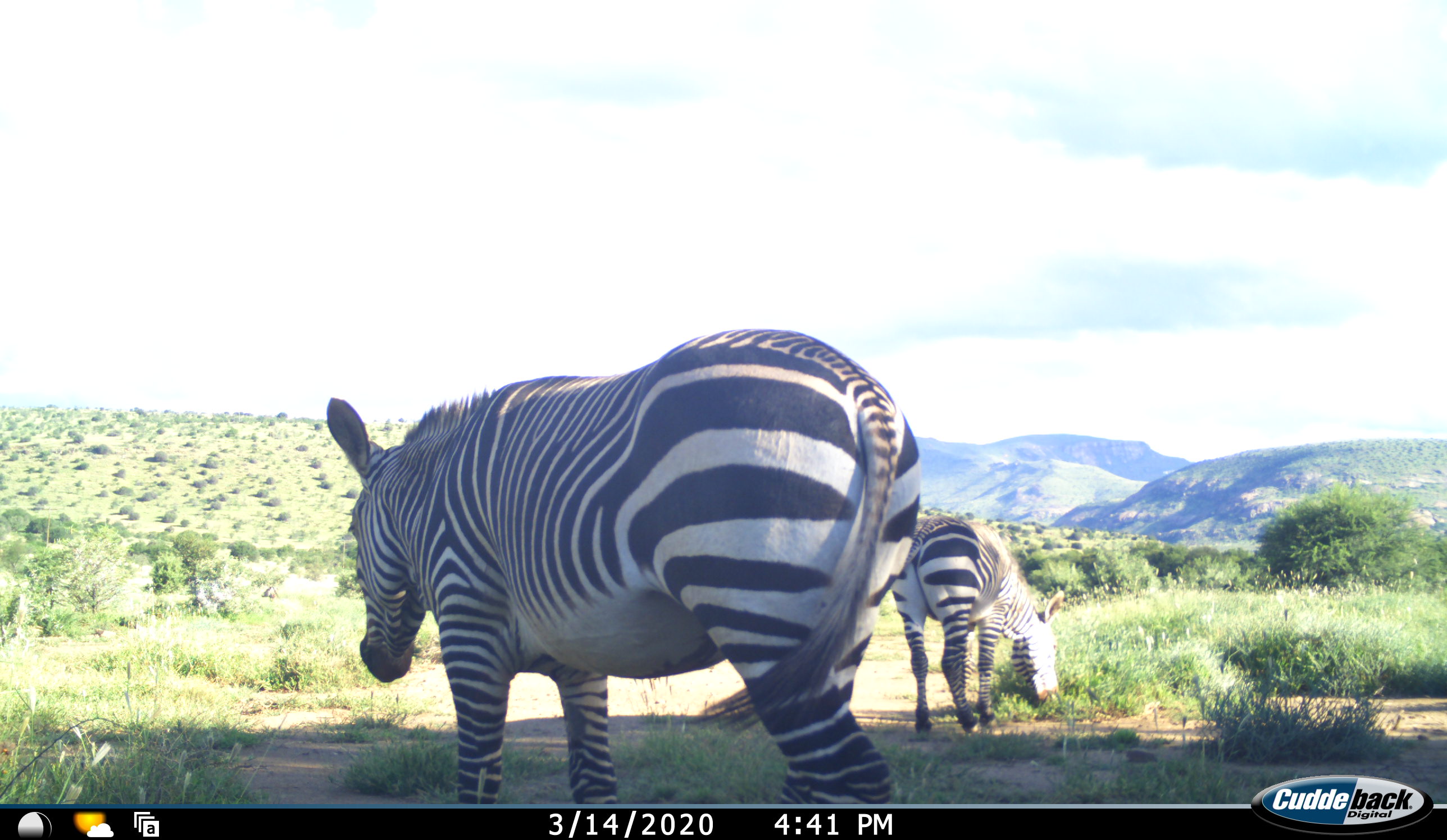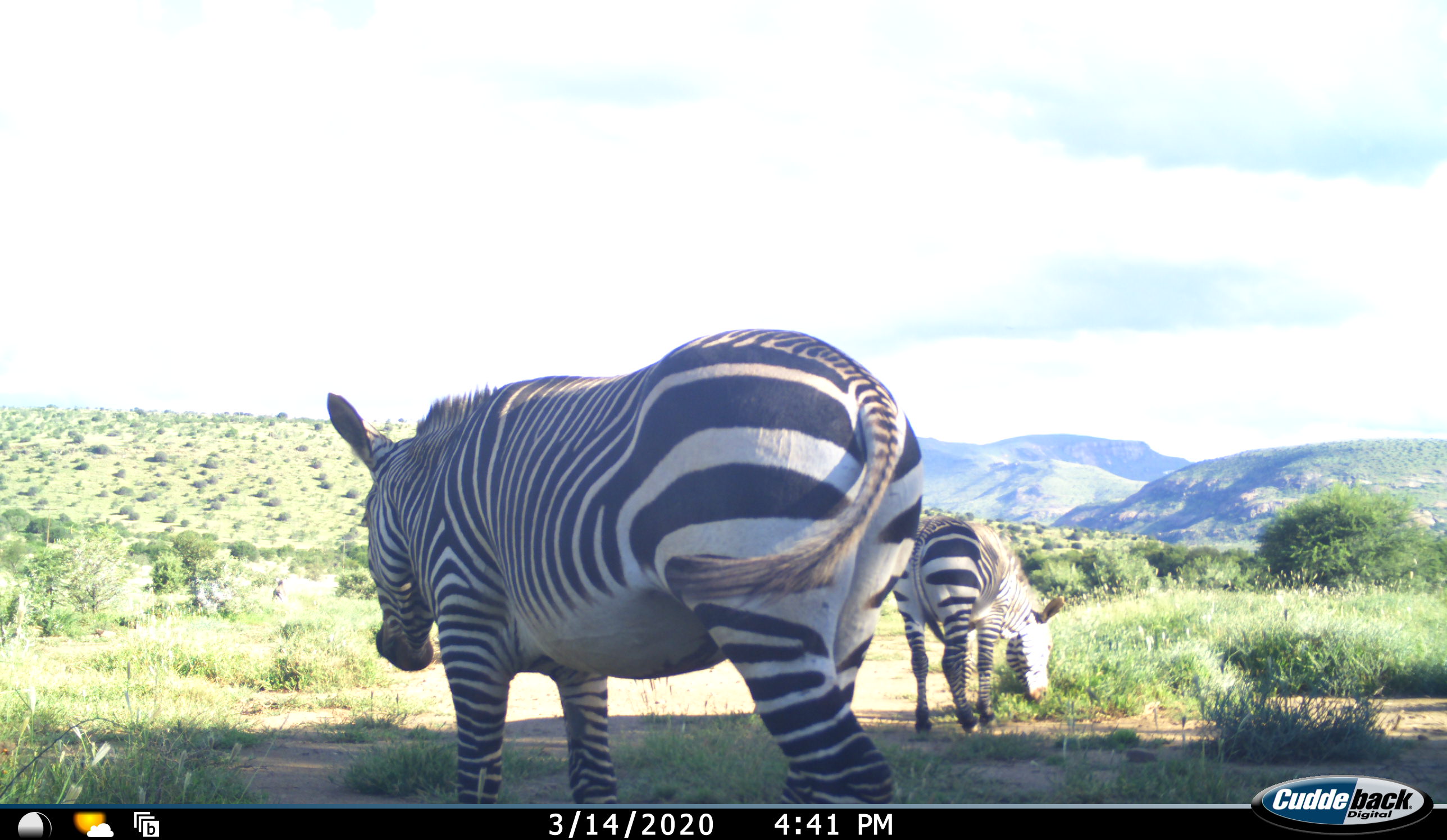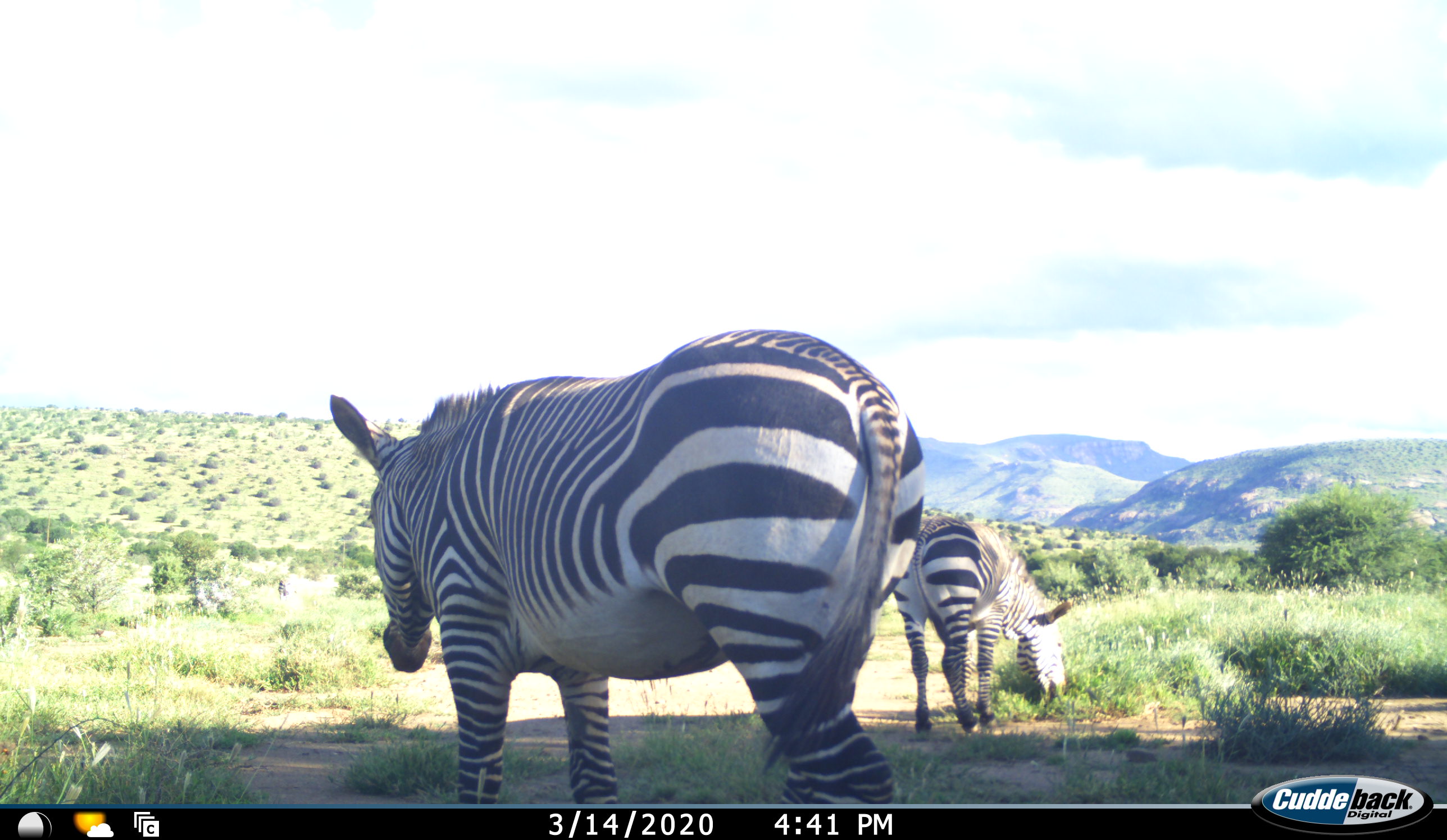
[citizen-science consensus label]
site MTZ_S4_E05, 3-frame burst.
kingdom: Animalia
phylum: Chordata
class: Mammalia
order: Perissodactyla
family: Equidae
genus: Equus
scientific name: Equus zebra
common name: mountain zebra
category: zebramountain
Zebramountain (mountain zebra) (Equus zebra), count 2. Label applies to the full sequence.